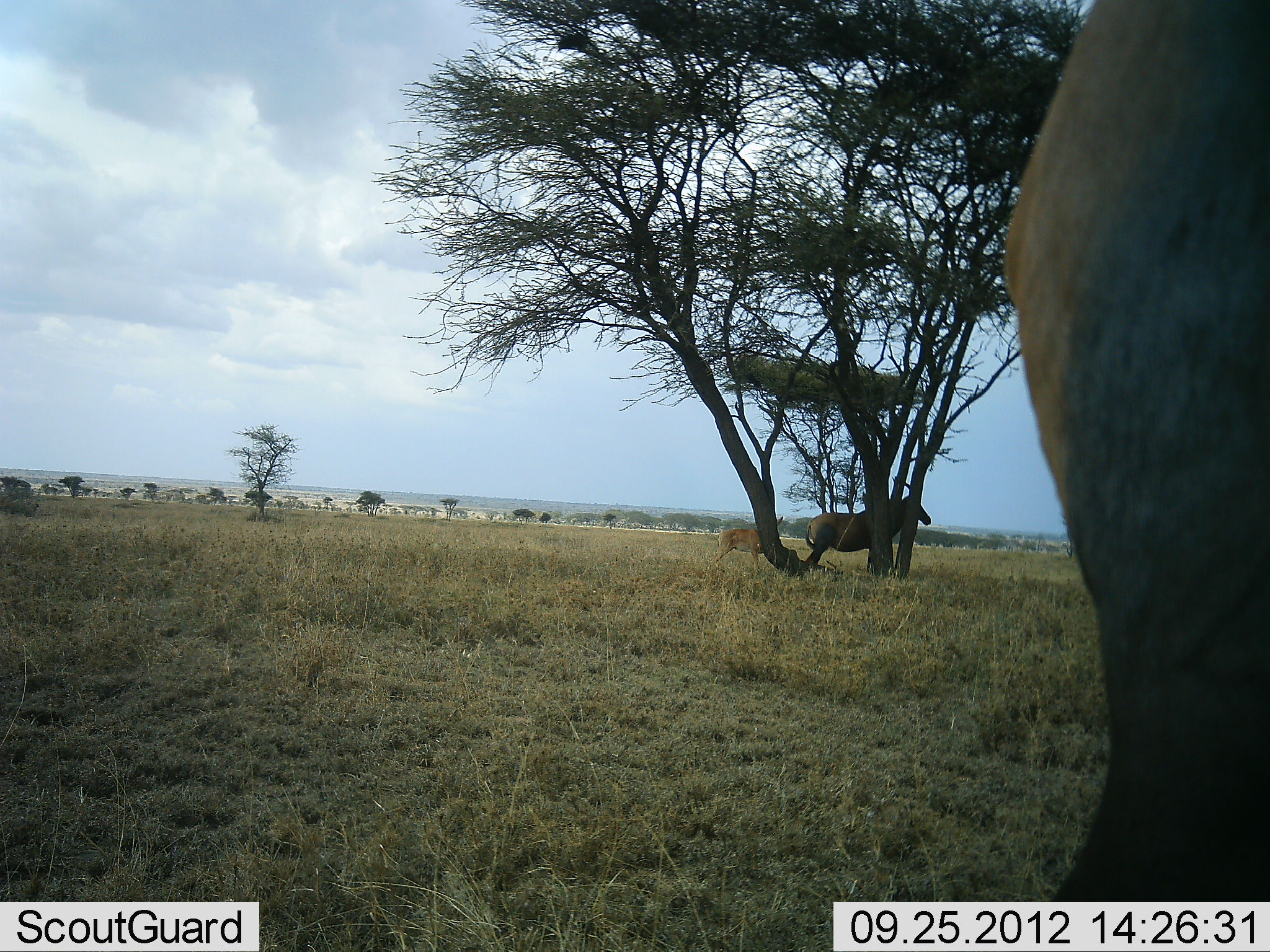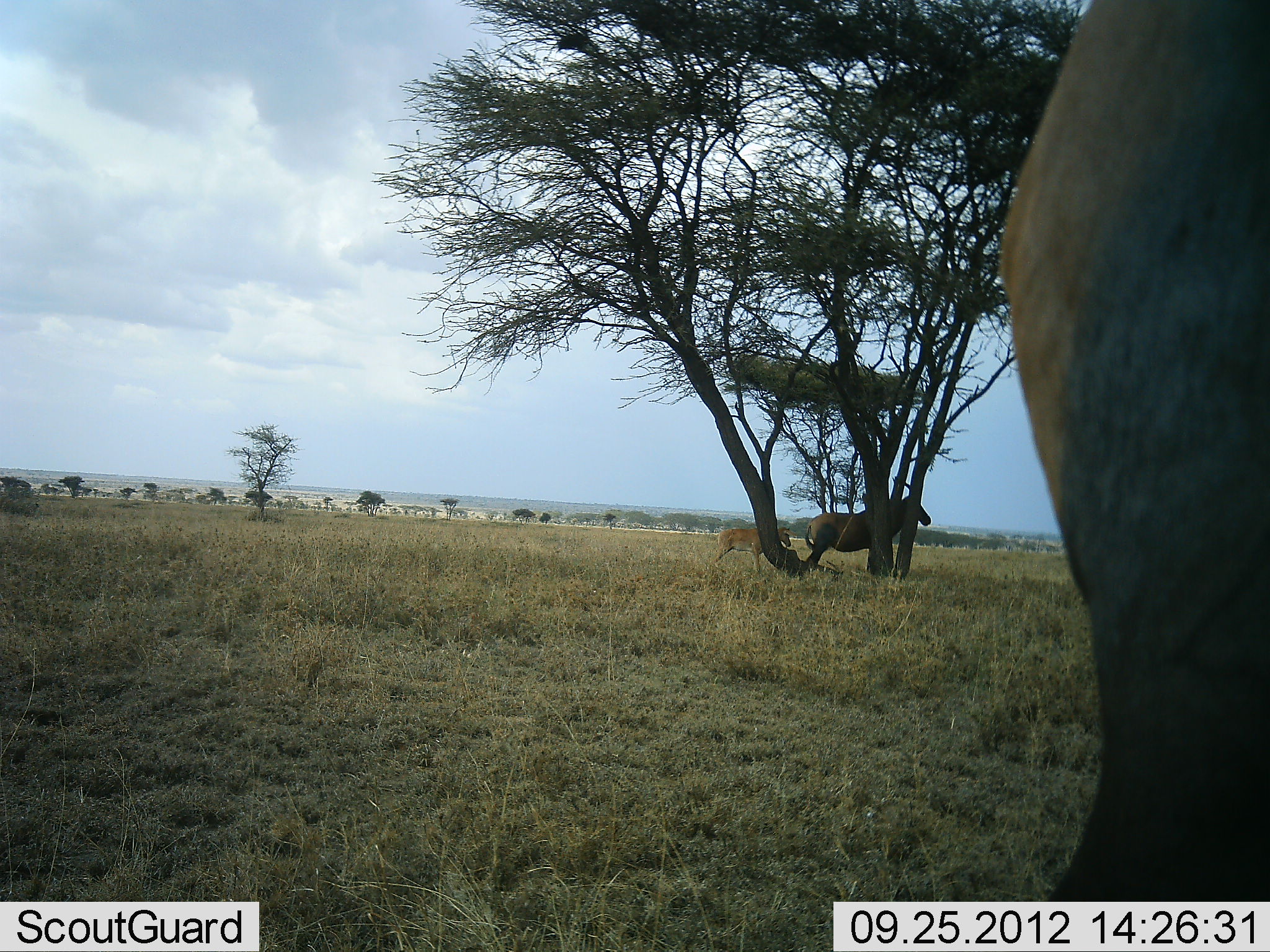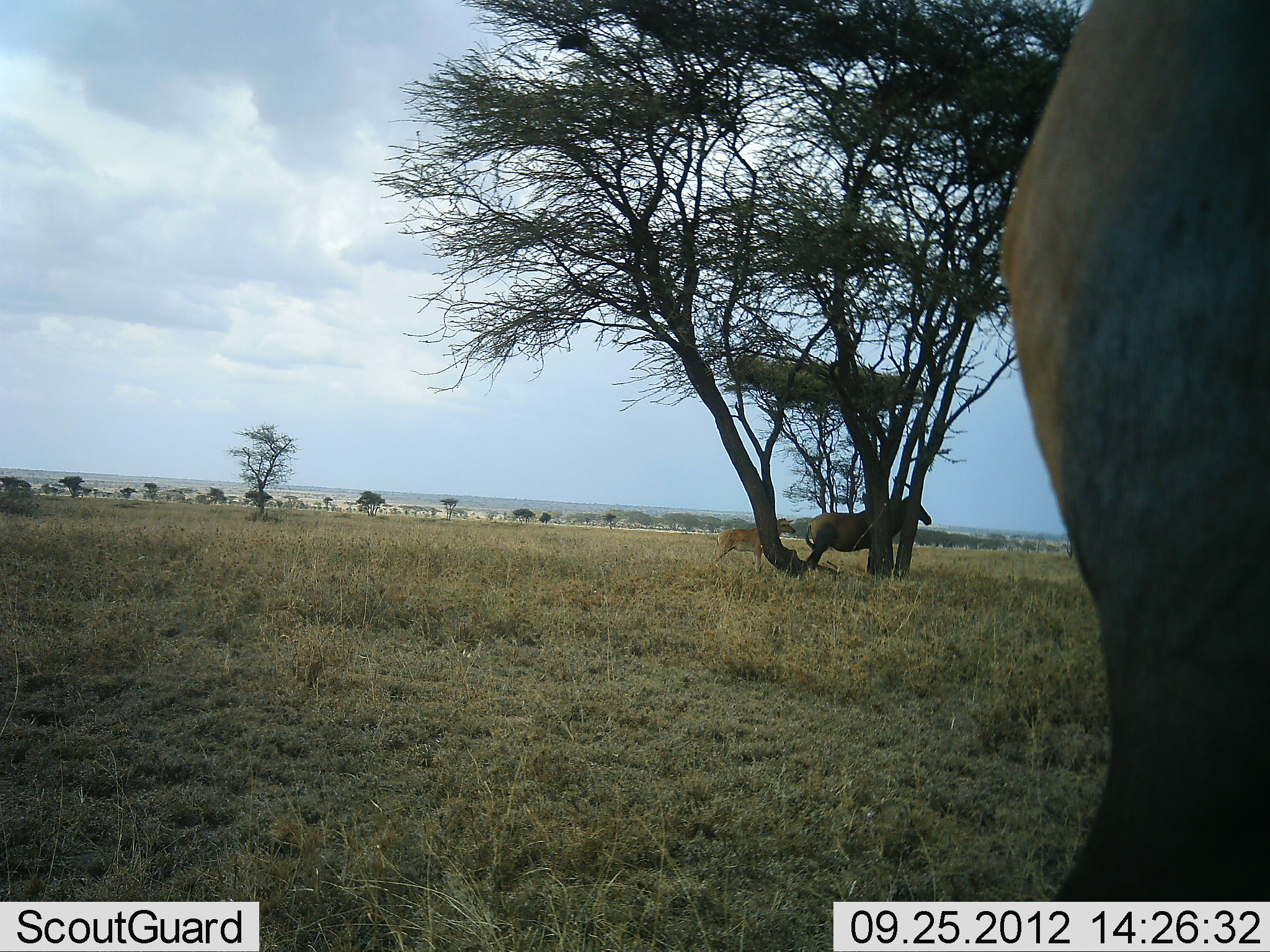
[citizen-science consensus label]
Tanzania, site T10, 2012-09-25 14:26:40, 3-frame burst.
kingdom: Animalia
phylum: Chordata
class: Mammalia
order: Artiodactyla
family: Bovidae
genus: Alcelaphus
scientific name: Alcelaphus buselaphus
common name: hartebeest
Hartebeest (Alcelaphus buselaphus), count 3. Behavior (volunteer vote fractions): standing 100%, resting 0%, moving 0%, interacting 0%. Young present (vote fraction): 29%. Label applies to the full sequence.